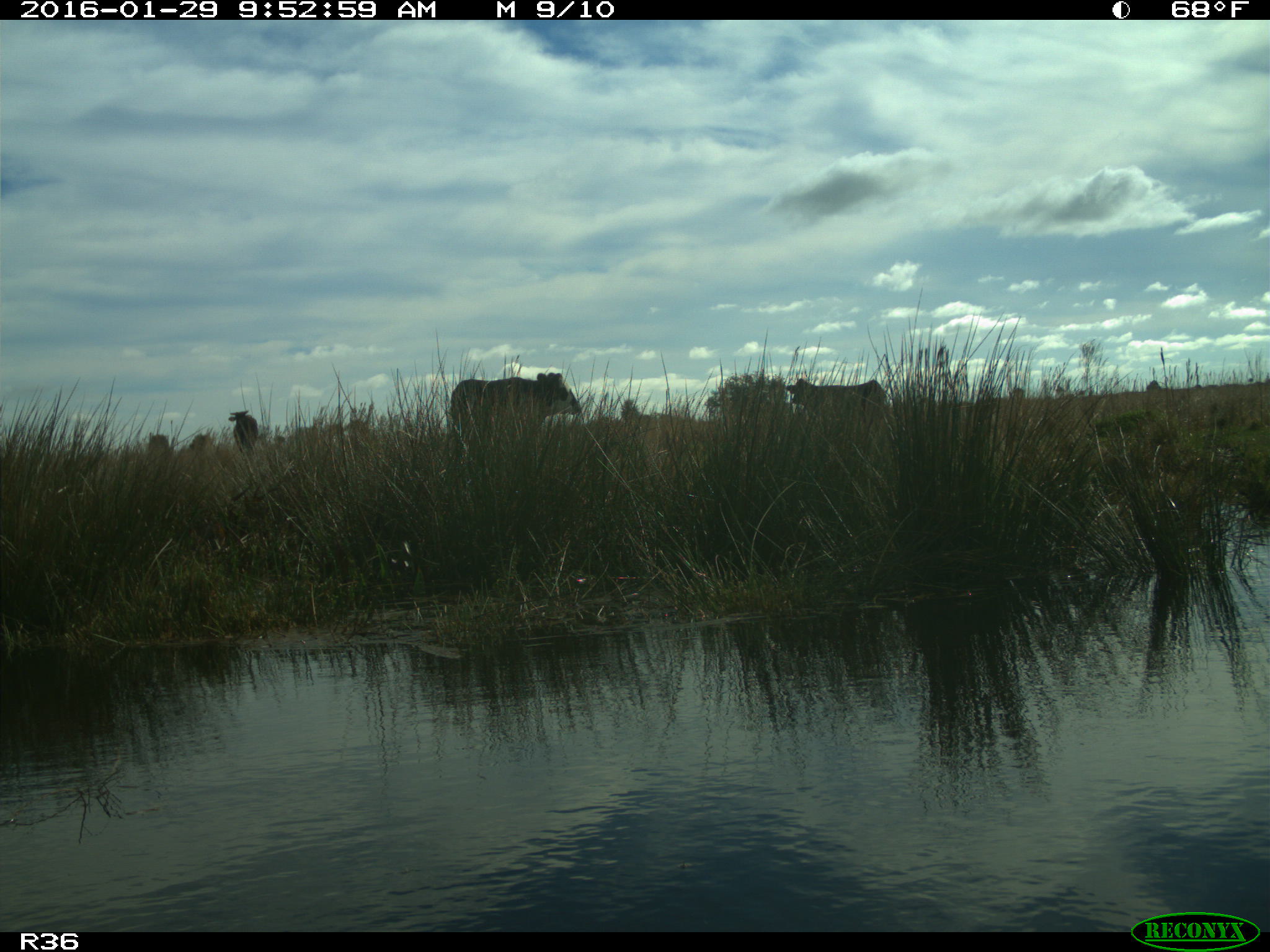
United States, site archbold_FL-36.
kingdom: Animalia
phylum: Chordata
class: Mammalia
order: Artiodactyla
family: Bovidae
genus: Bos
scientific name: Bos taurus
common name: domestic cow